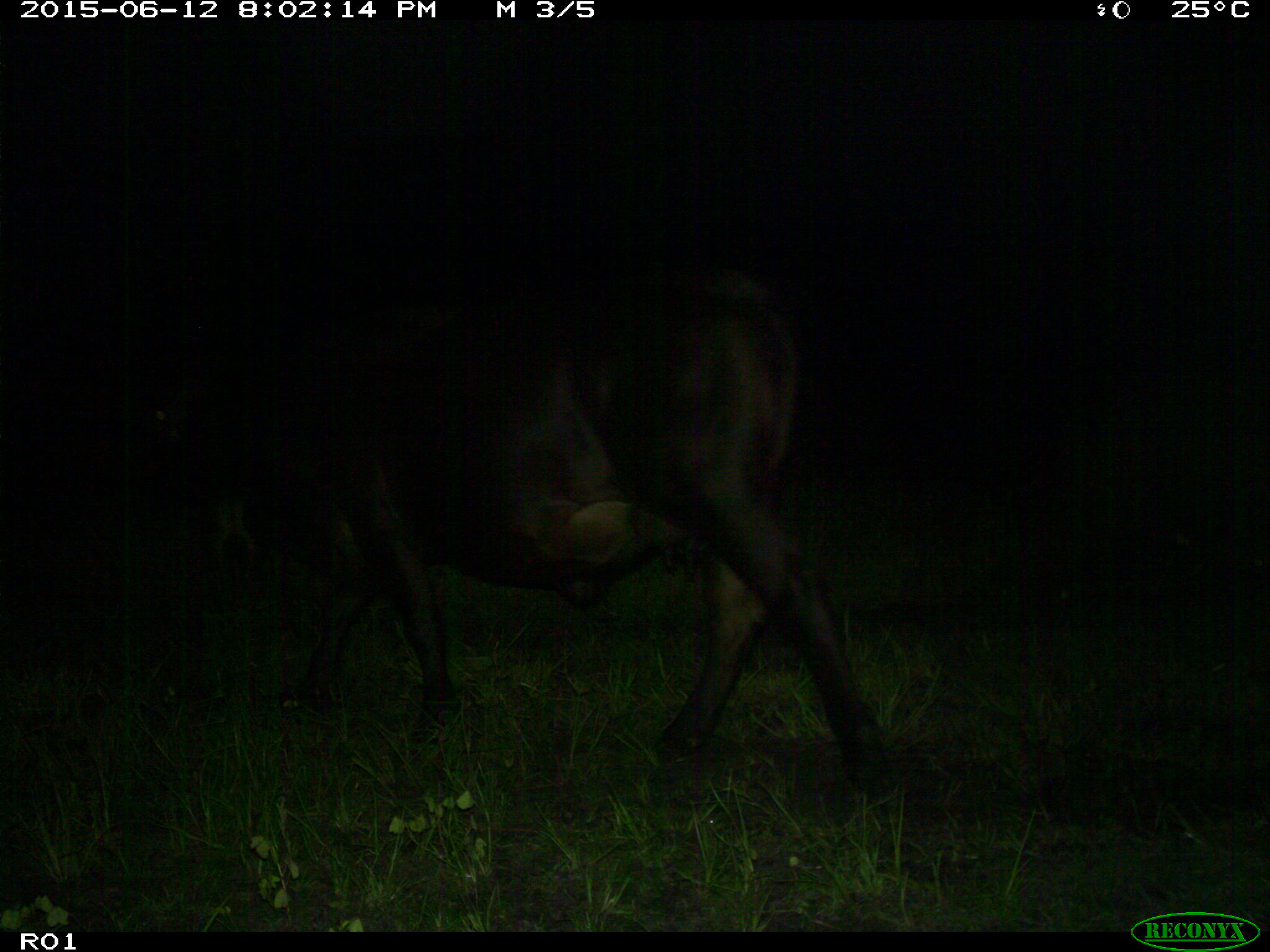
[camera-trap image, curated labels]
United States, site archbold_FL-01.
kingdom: Animalia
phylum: Chordata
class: Mammalia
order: Artiodactyla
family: Bovidae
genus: Bos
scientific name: Bos taurus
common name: domestic cow